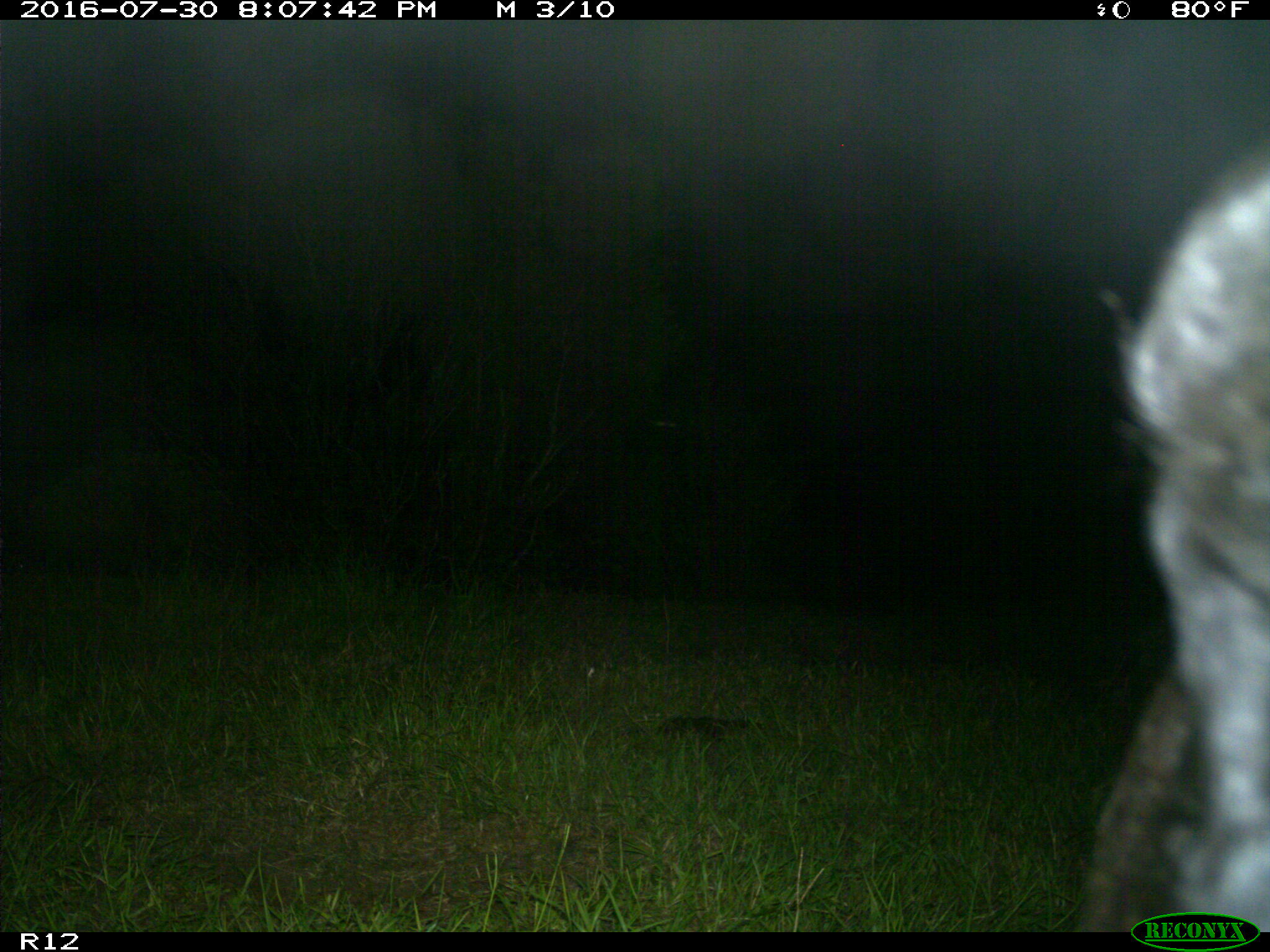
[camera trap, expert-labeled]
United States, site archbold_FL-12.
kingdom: Animalia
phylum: Chordata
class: Mammalia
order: Artiodactyla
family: Bovidae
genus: Bos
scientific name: Bos taurus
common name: domestic cow